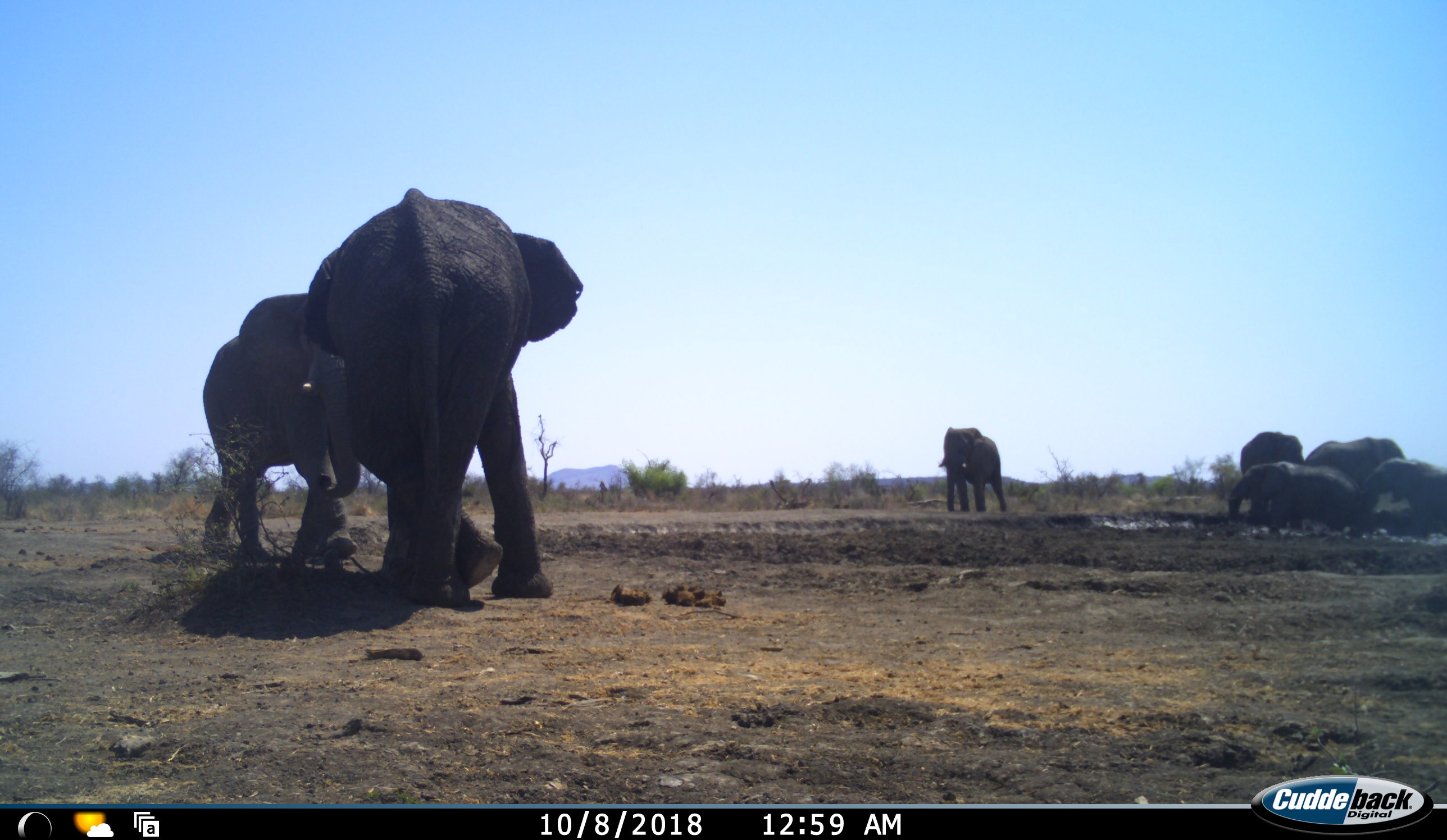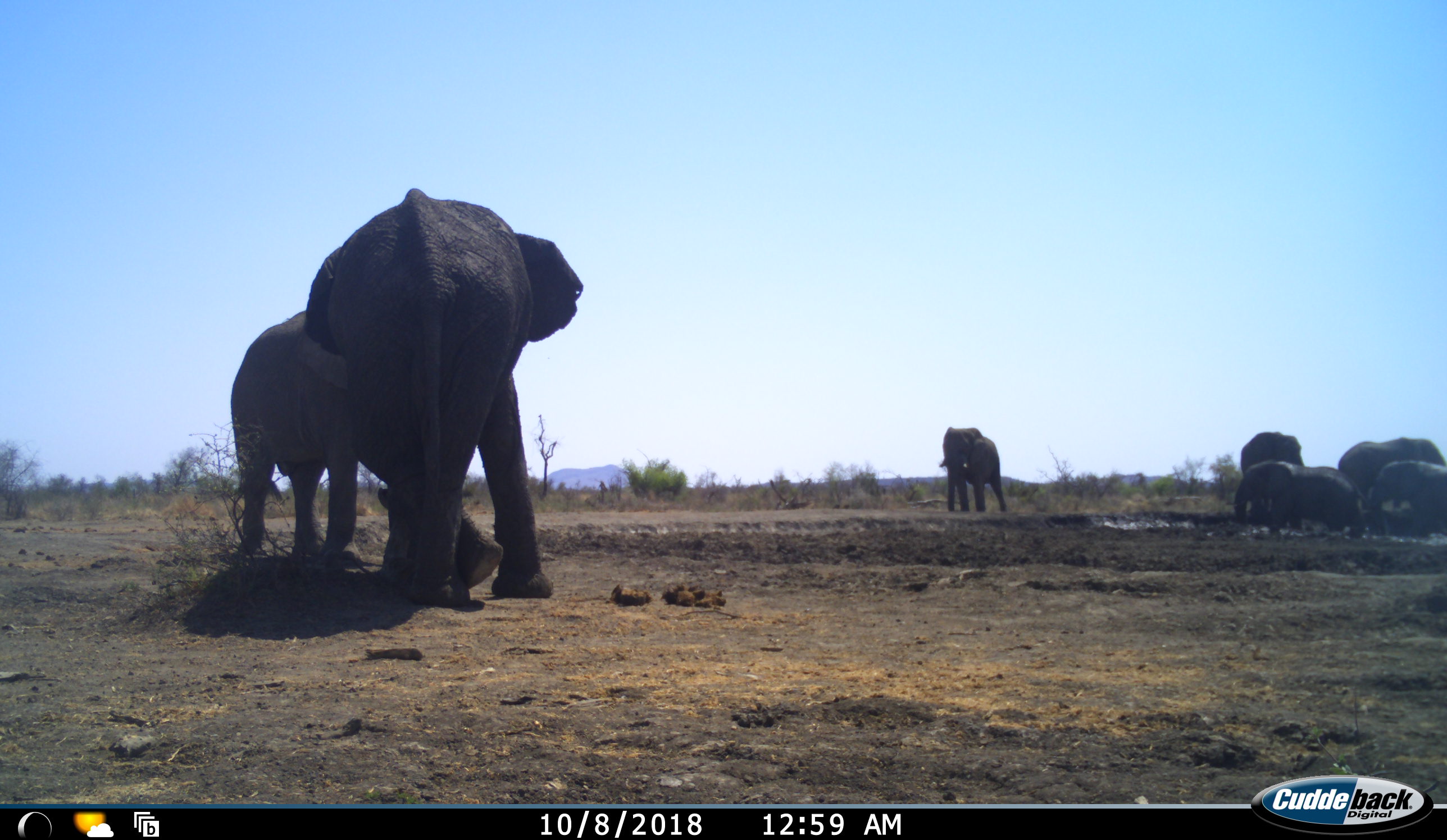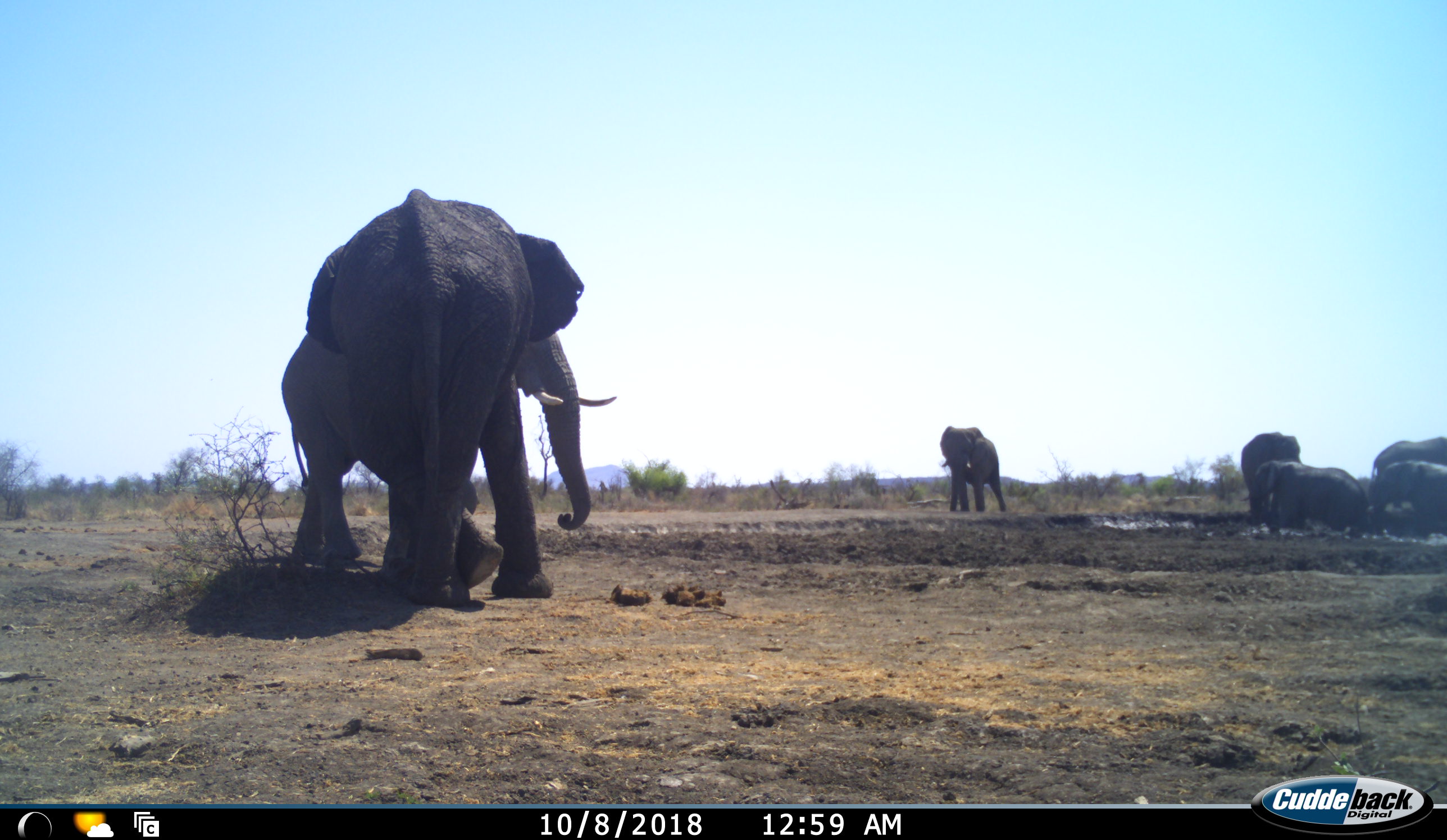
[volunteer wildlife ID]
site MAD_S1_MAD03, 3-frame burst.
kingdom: Animalia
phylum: Chordata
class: Mammalia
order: Proboscidea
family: Elephantidae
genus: Loxodonta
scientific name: Loxodonta africana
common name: african bush elephant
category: elephant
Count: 7.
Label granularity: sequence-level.